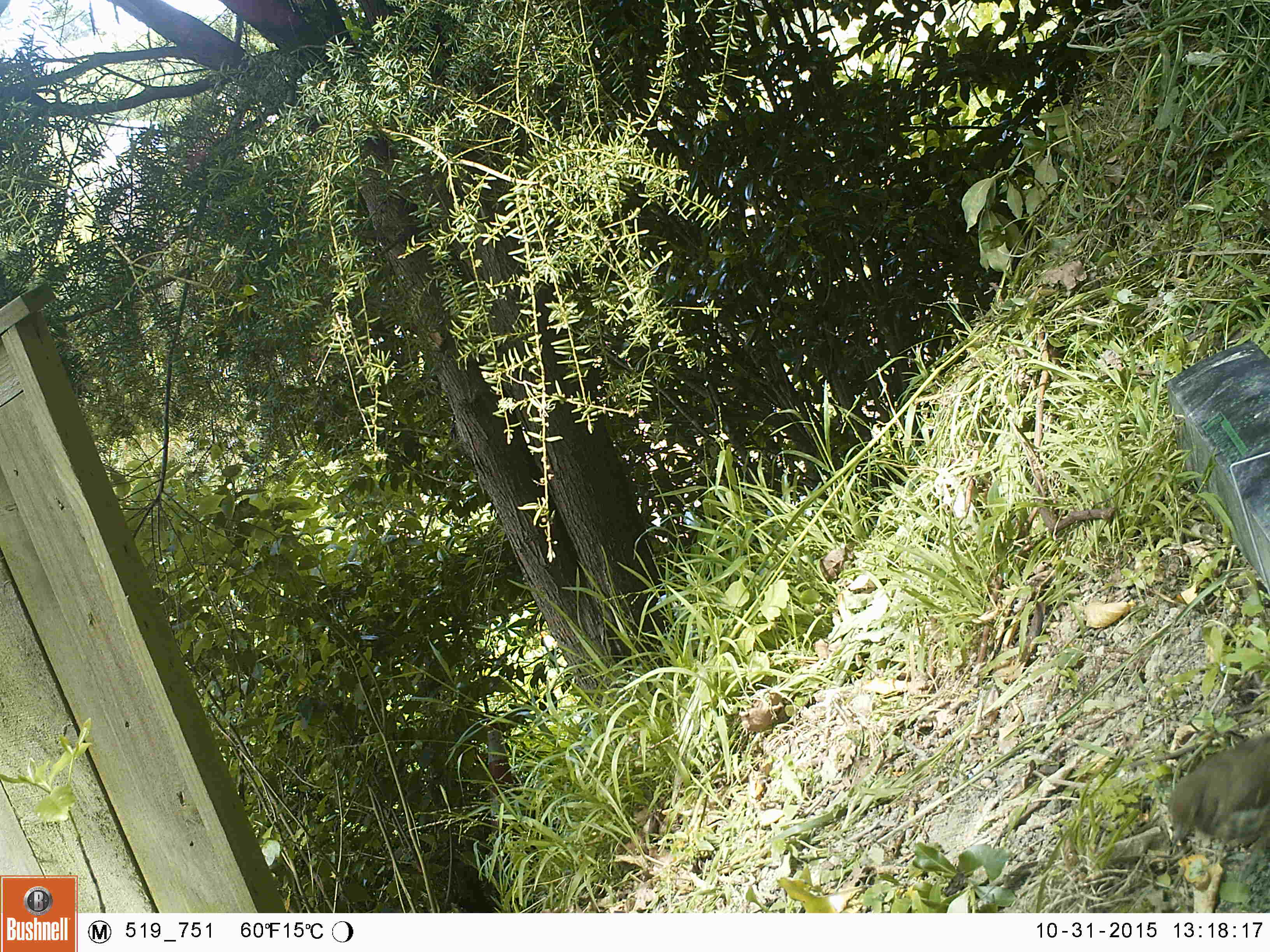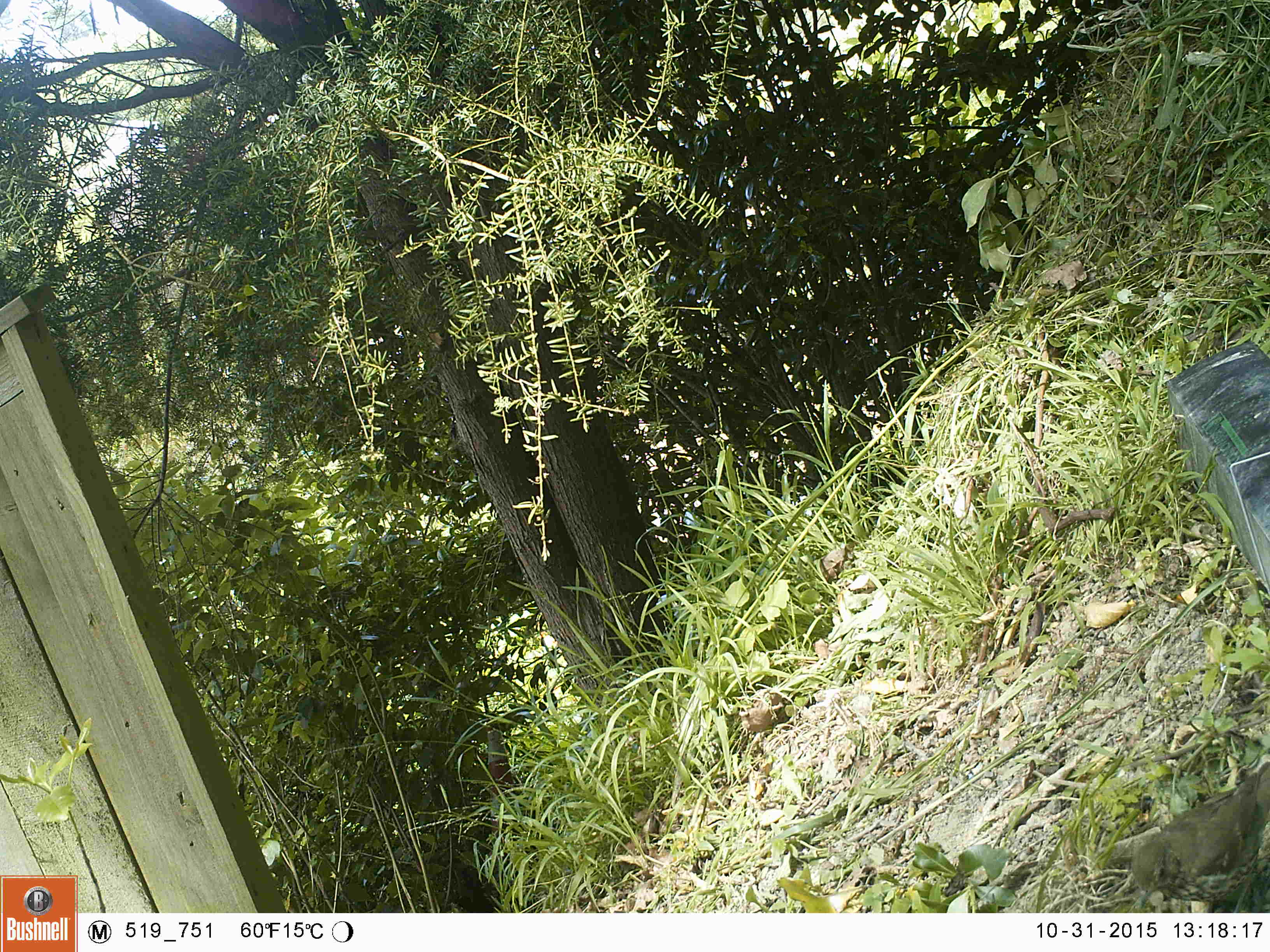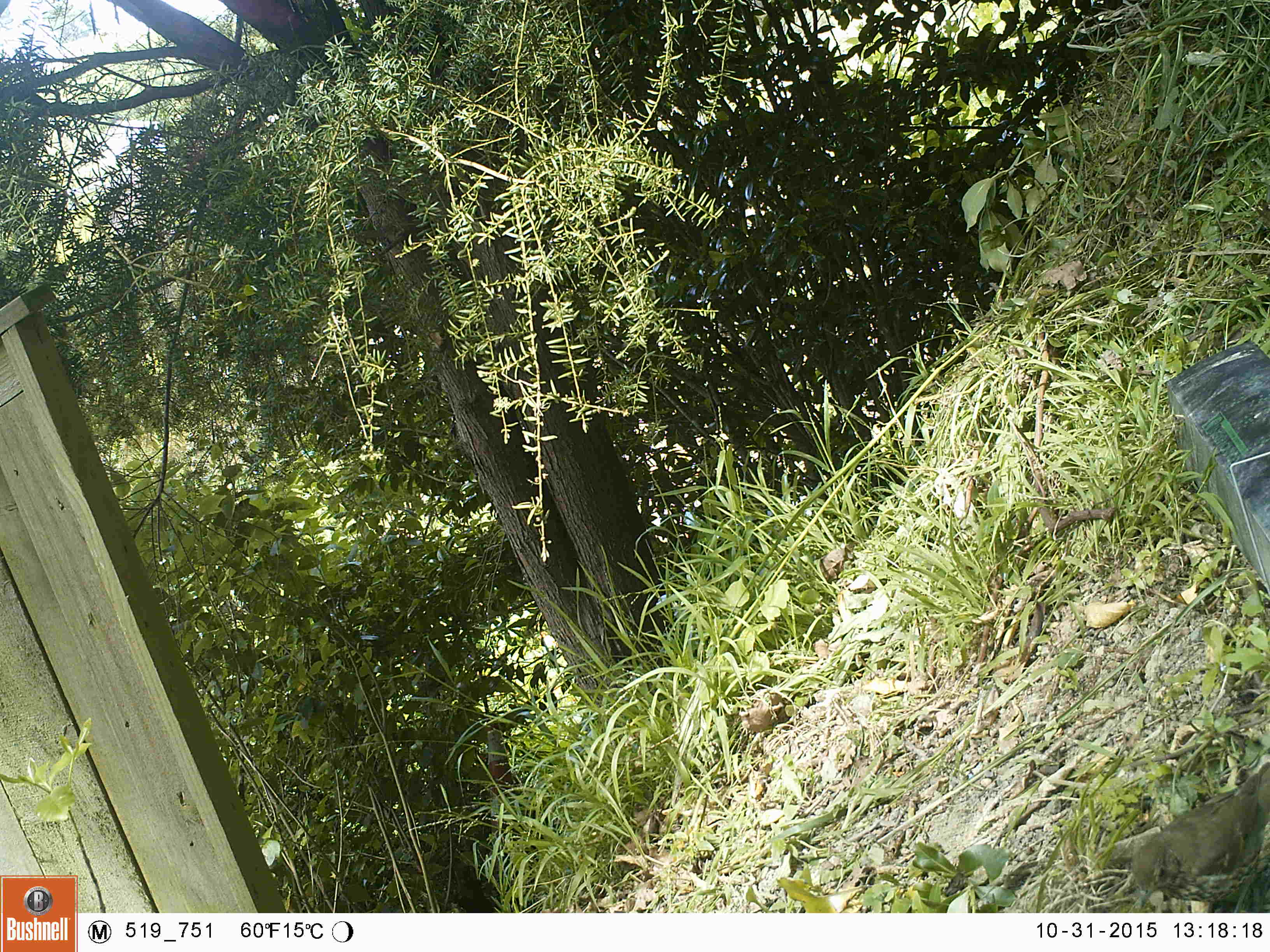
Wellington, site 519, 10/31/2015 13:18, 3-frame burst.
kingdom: Animalia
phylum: Chordata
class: Aves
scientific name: Aves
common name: bird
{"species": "bird (Aves)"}